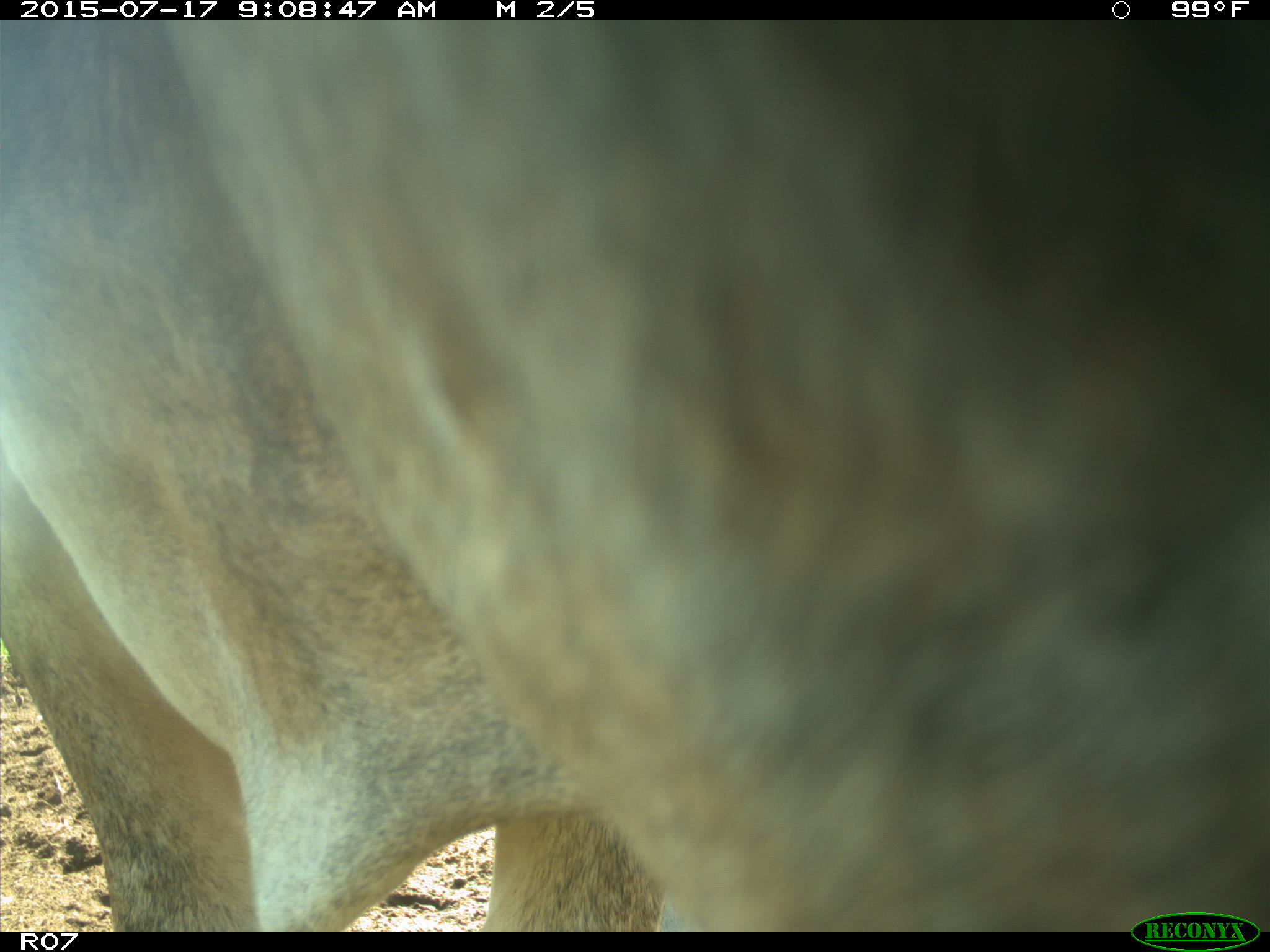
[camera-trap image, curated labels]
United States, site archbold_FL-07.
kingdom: Animalia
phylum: Chordata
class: Mammalia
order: Artiodactyla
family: Bovidae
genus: Bos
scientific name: Bos taurus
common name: domestic cow